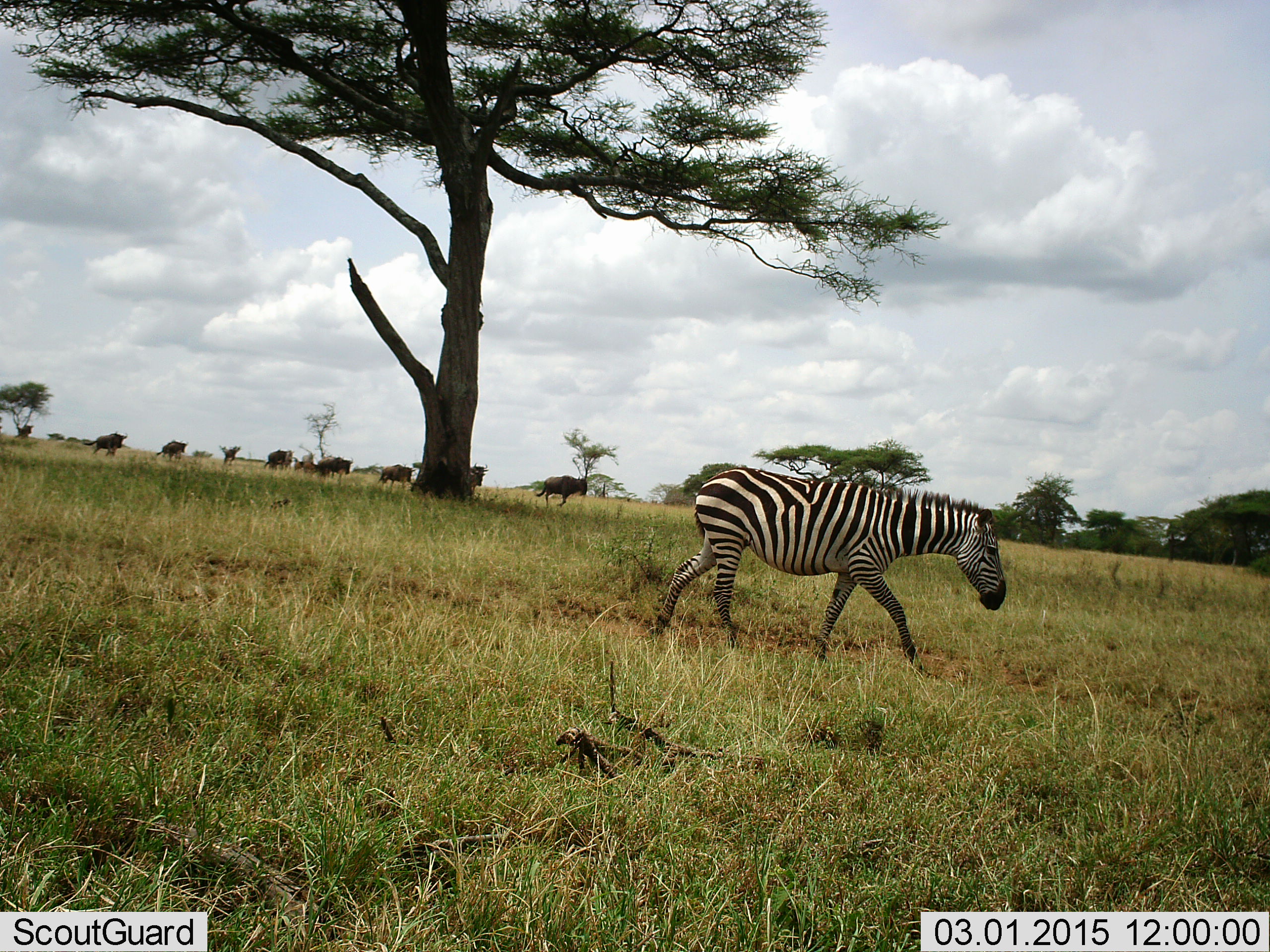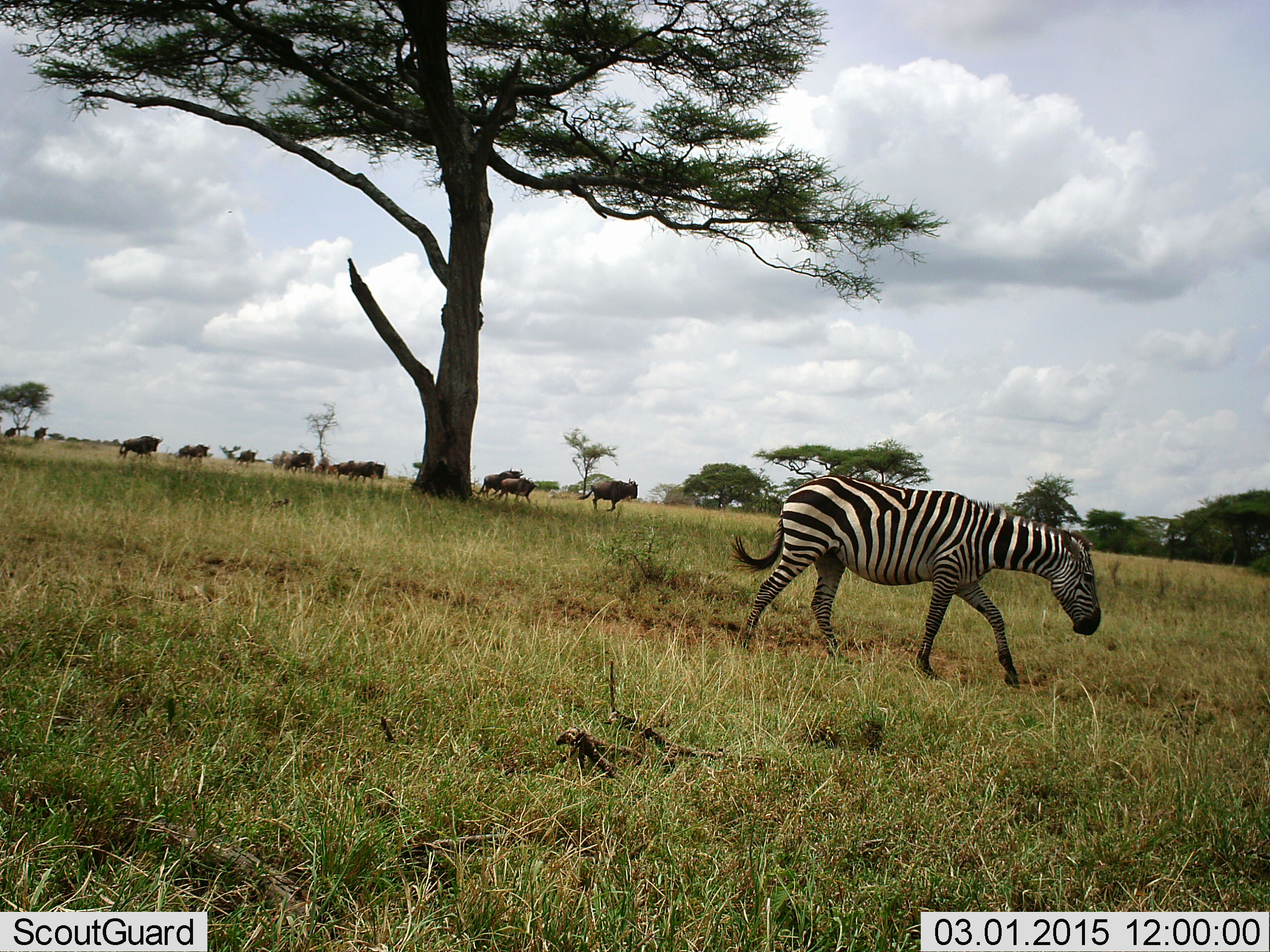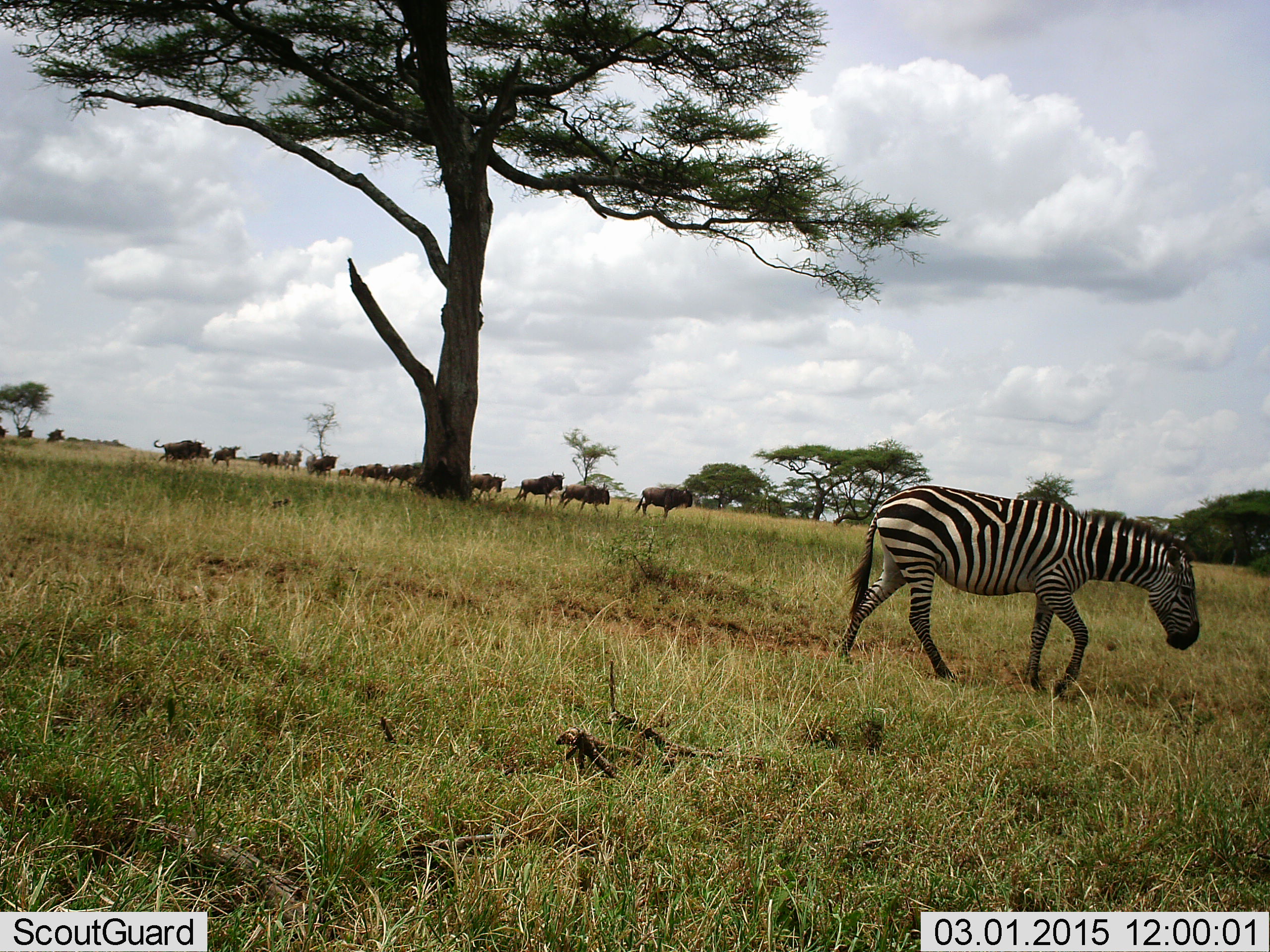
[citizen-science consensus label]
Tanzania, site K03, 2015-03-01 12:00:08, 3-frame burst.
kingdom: Animalia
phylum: Chordata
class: Mammalia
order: Artiodactyla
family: Bovidae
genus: Connochaetes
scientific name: Connochaetes taurinus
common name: blue wildebeest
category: wildebeest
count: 11-50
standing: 0%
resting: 0%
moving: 100%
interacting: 0%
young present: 20%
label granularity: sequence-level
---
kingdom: Animalia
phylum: Chordata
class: Mammalia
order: Perissodactyla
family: Equidae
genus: Equus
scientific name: Equus quagga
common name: plains zebra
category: zebra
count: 1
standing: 0%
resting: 0%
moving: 100%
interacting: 0%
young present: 0%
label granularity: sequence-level